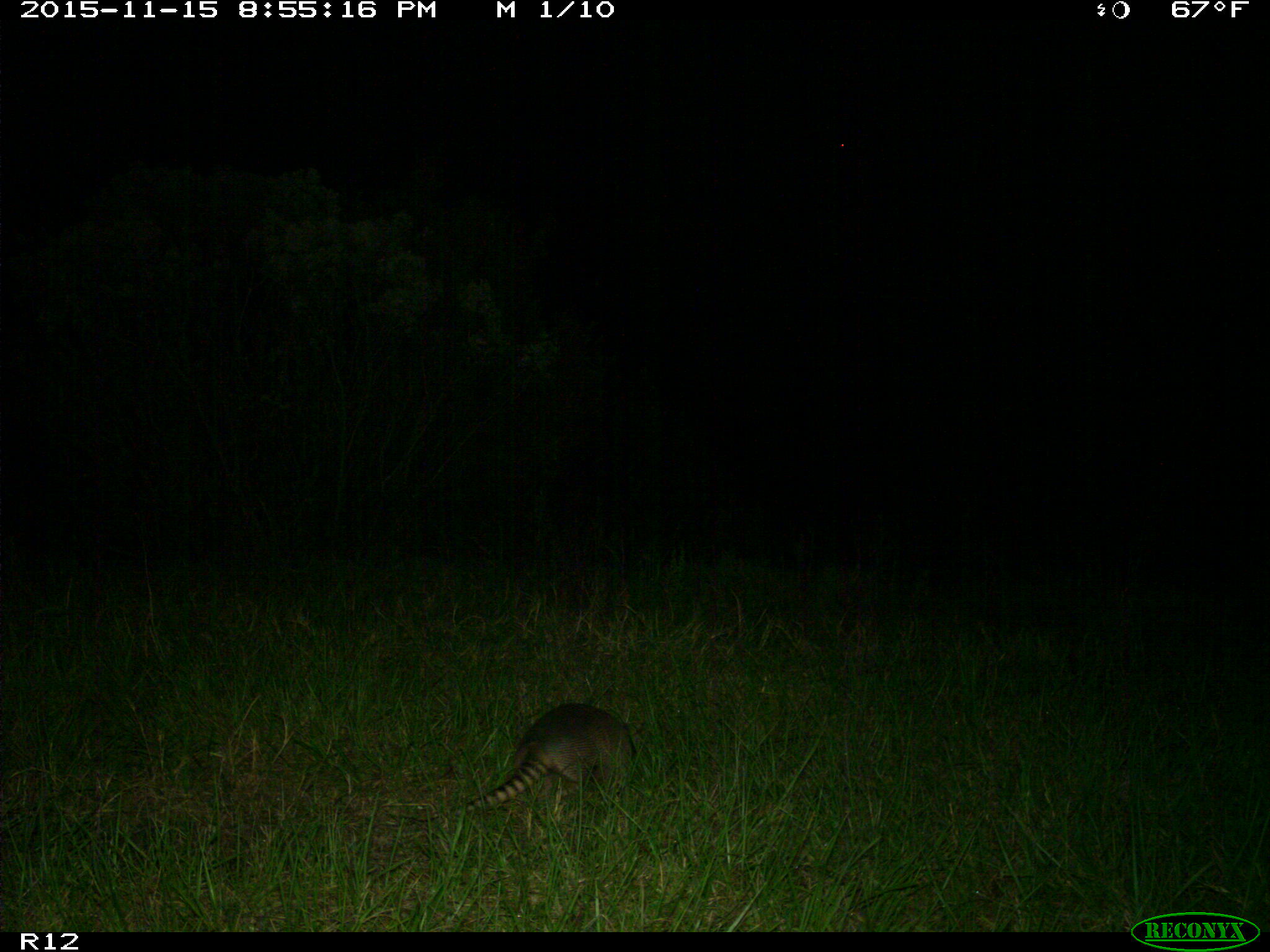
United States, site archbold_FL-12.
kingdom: Animalia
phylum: Chordata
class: Mammalia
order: Cingulata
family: Dasypodidae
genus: Dasypus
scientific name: Dasypus novemcinctus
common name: nine-banded armadillo